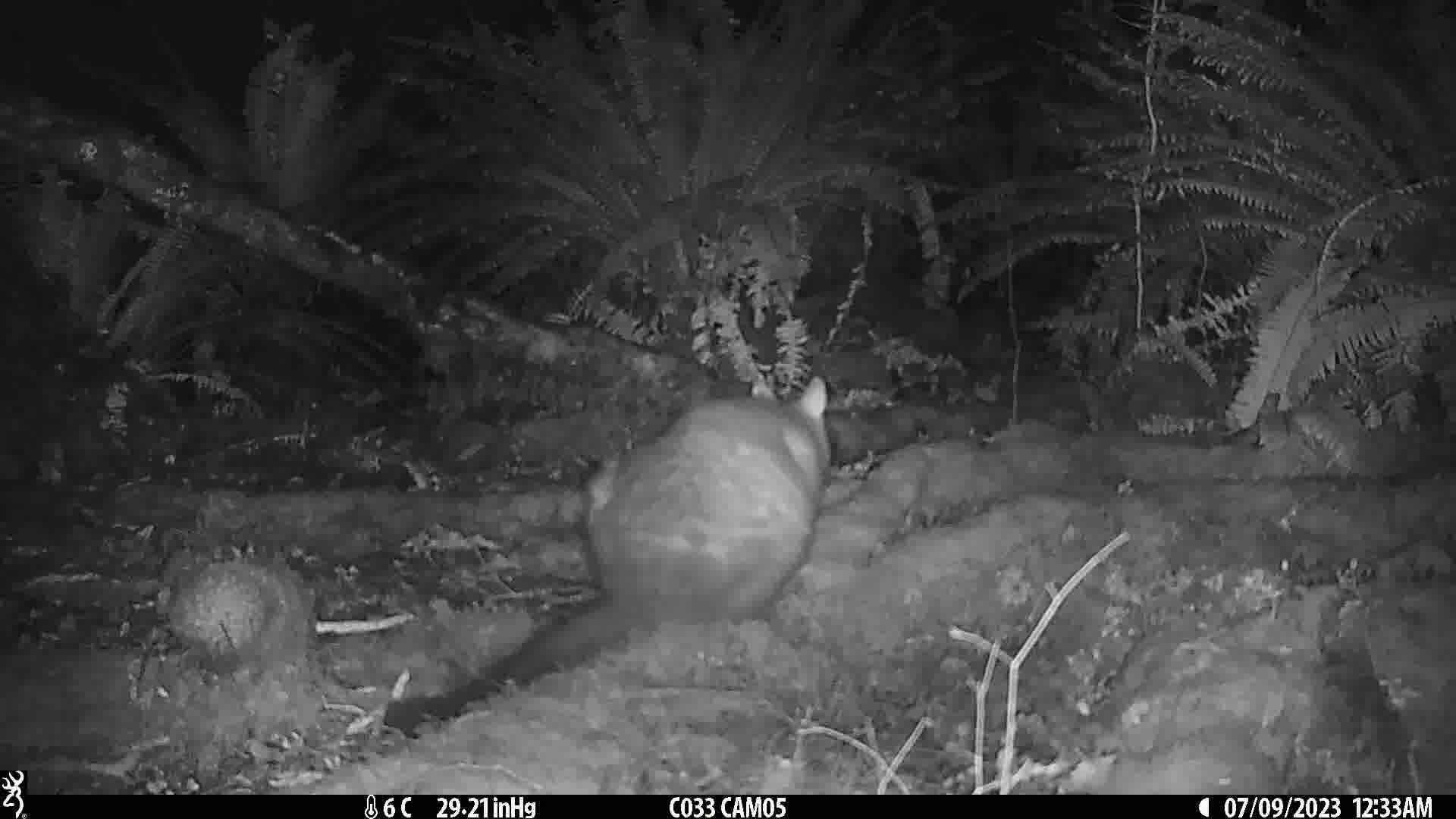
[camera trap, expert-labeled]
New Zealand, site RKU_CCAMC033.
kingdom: Animalia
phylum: Chordata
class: Mammalia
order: Diprotodontia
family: Phalangeridae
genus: Trichosurus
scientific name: Trichosurus vulpecula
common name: common brushtail possum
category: possum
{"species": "possum (common brushtail possum) (Trichosurus vulpecula)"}